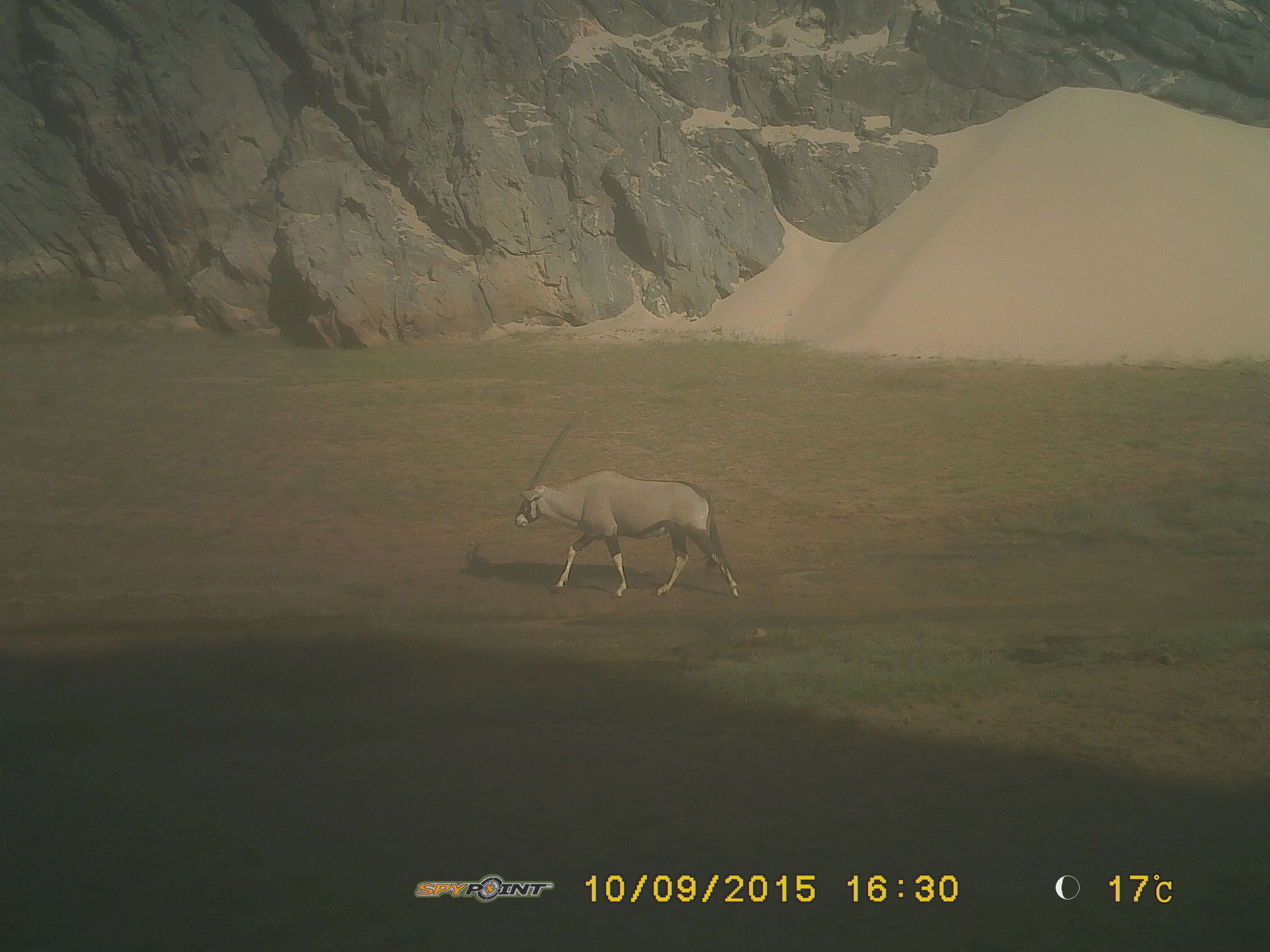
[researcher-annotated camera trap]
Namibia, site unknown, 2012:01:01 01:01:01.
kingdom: Animalia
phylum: Chordata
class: Mammalia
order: Artiodactyla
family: Bovidae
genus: Oryx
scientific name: Oryx gazella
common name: gemsbok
Oryx gazella (gemsbok).